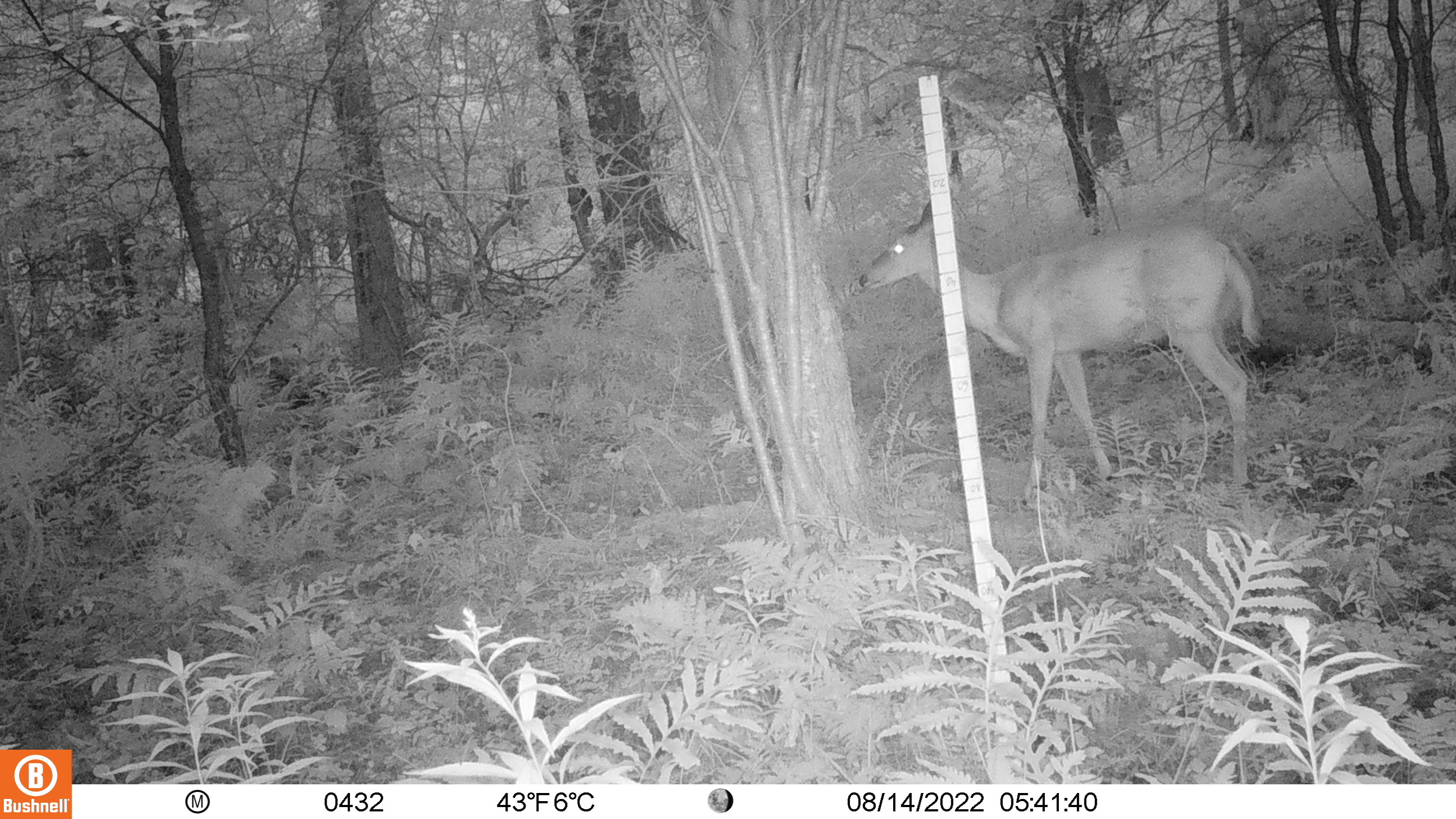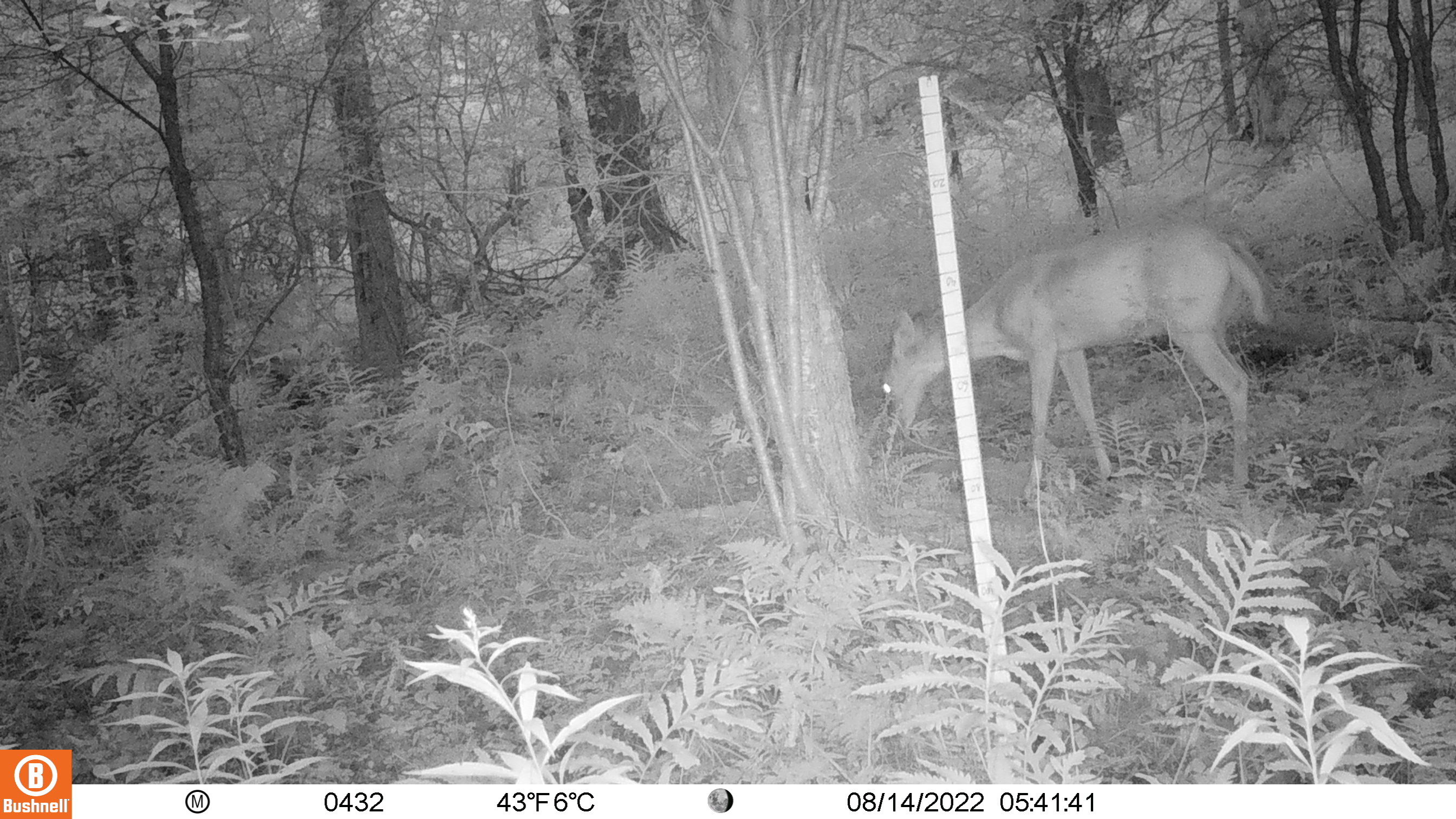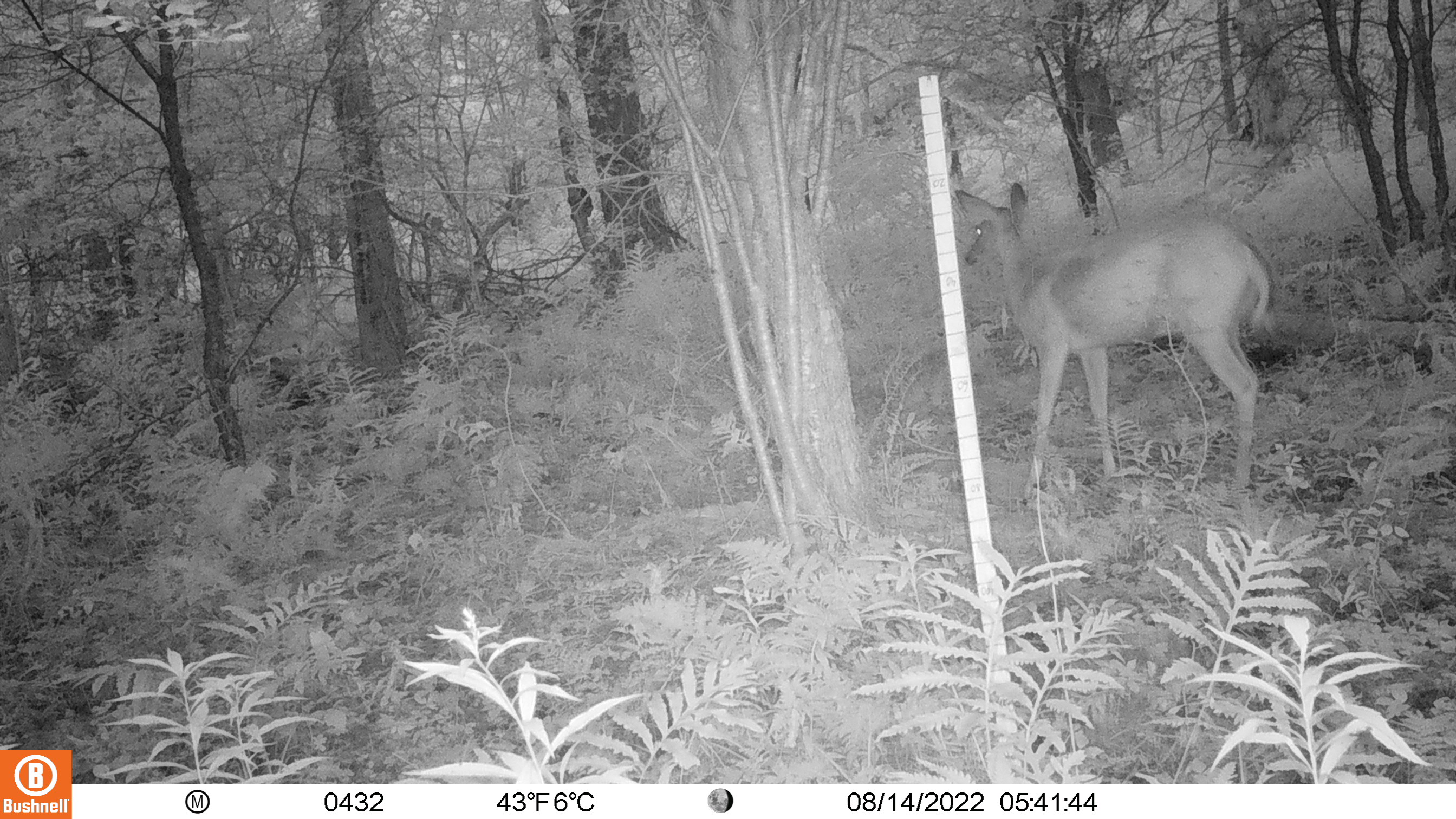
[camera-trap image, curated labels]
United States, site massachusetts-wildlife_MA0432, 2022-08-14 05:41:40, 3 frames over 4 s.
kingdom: Animalia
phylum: Chordata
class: Mammalia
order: Artiodactyla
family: Cervidae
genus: Odocoileus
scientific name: Odocoileus virginianus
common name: white-tailed deer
White-tailed deer (Odocoileus virginianus).